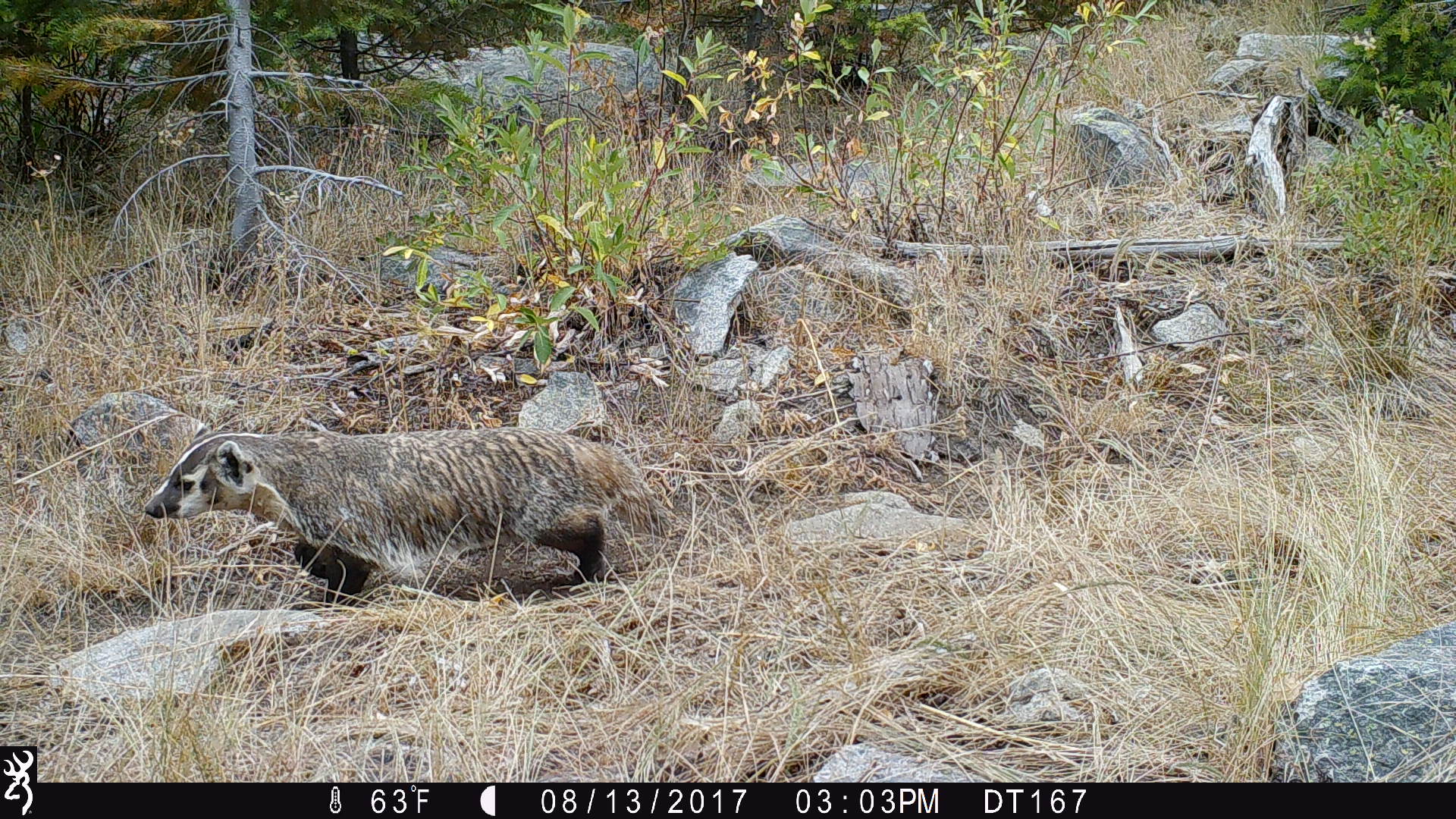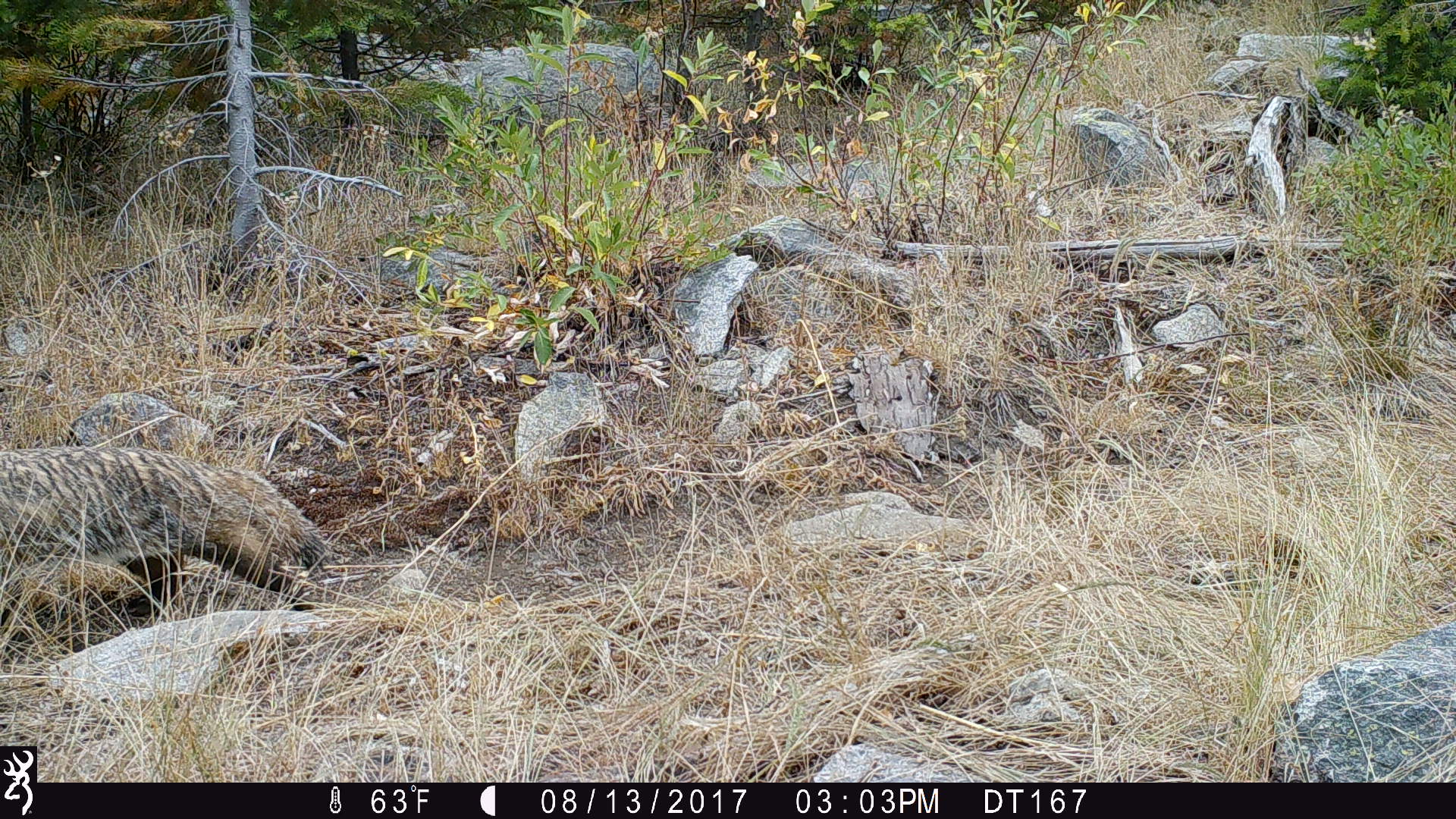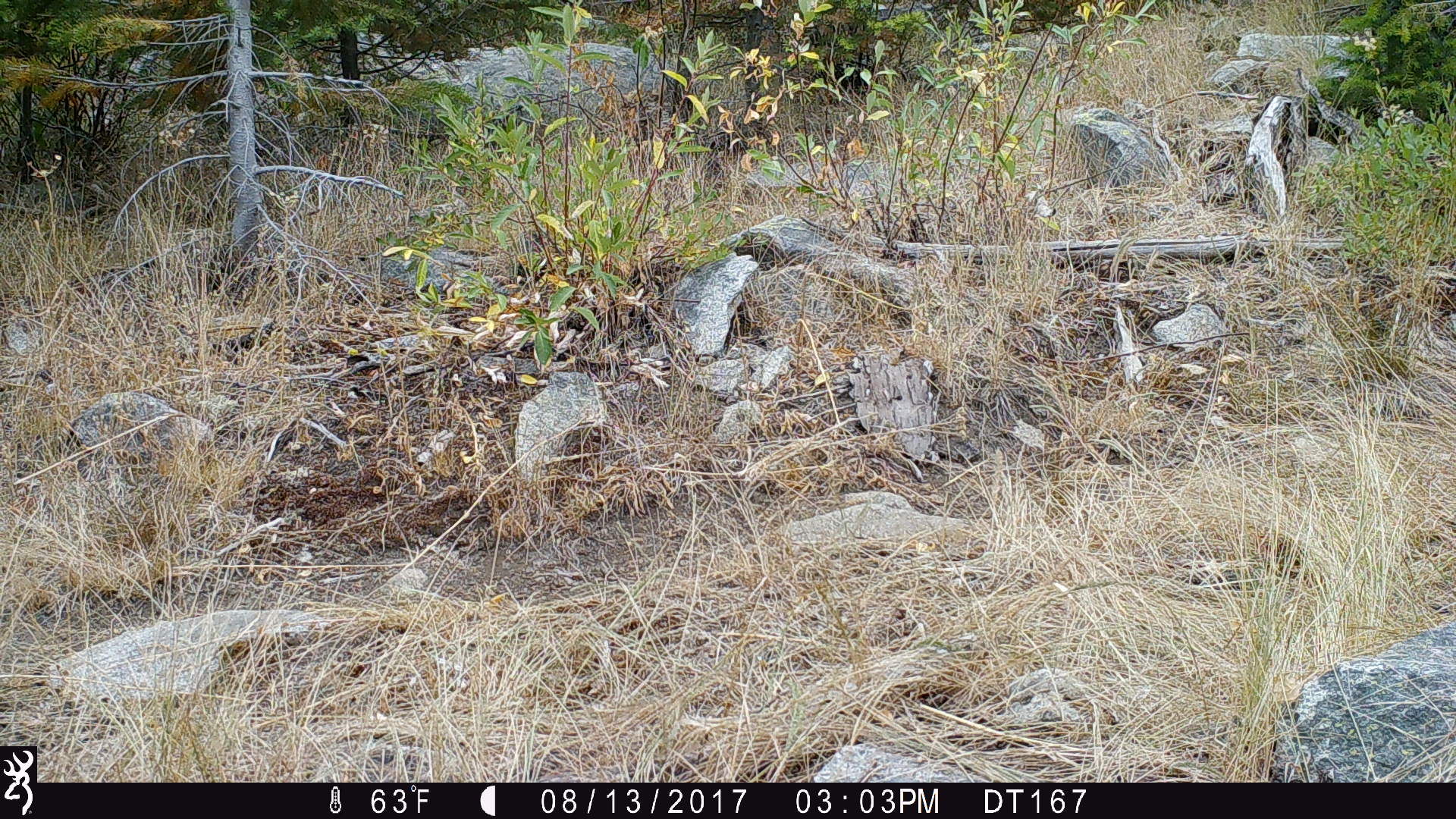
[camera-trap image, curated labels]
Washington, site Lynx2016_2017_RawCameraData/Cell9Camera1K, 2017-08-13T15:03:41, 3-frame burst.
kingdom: Animalia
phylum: Chordata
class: Mammalia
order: Carnivora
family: Mustelidae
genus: Taxidea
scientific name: Taxidea taxus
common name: american badger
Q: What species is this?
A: Taxidea taxus (american badger).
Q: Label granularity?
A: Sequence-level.